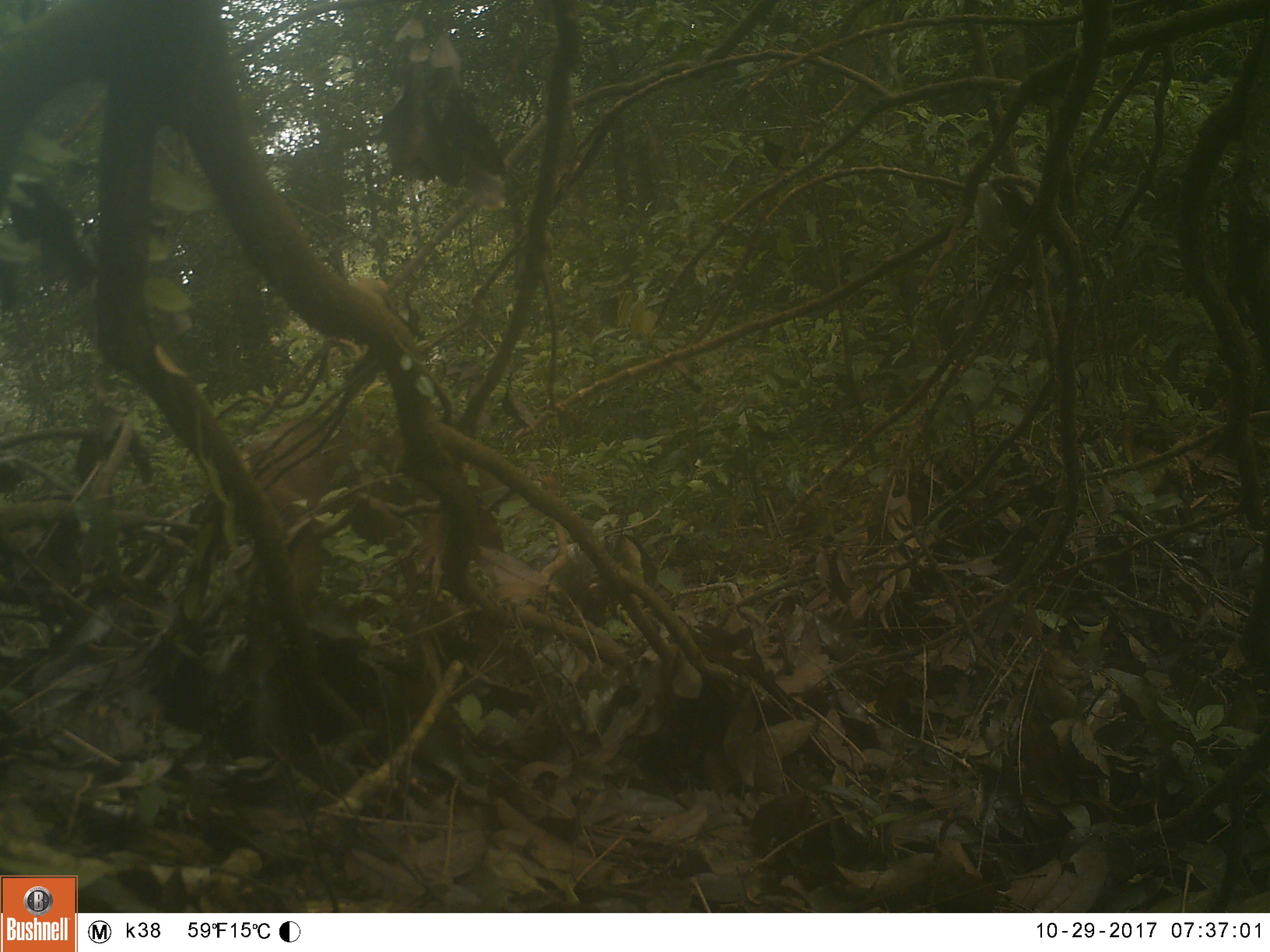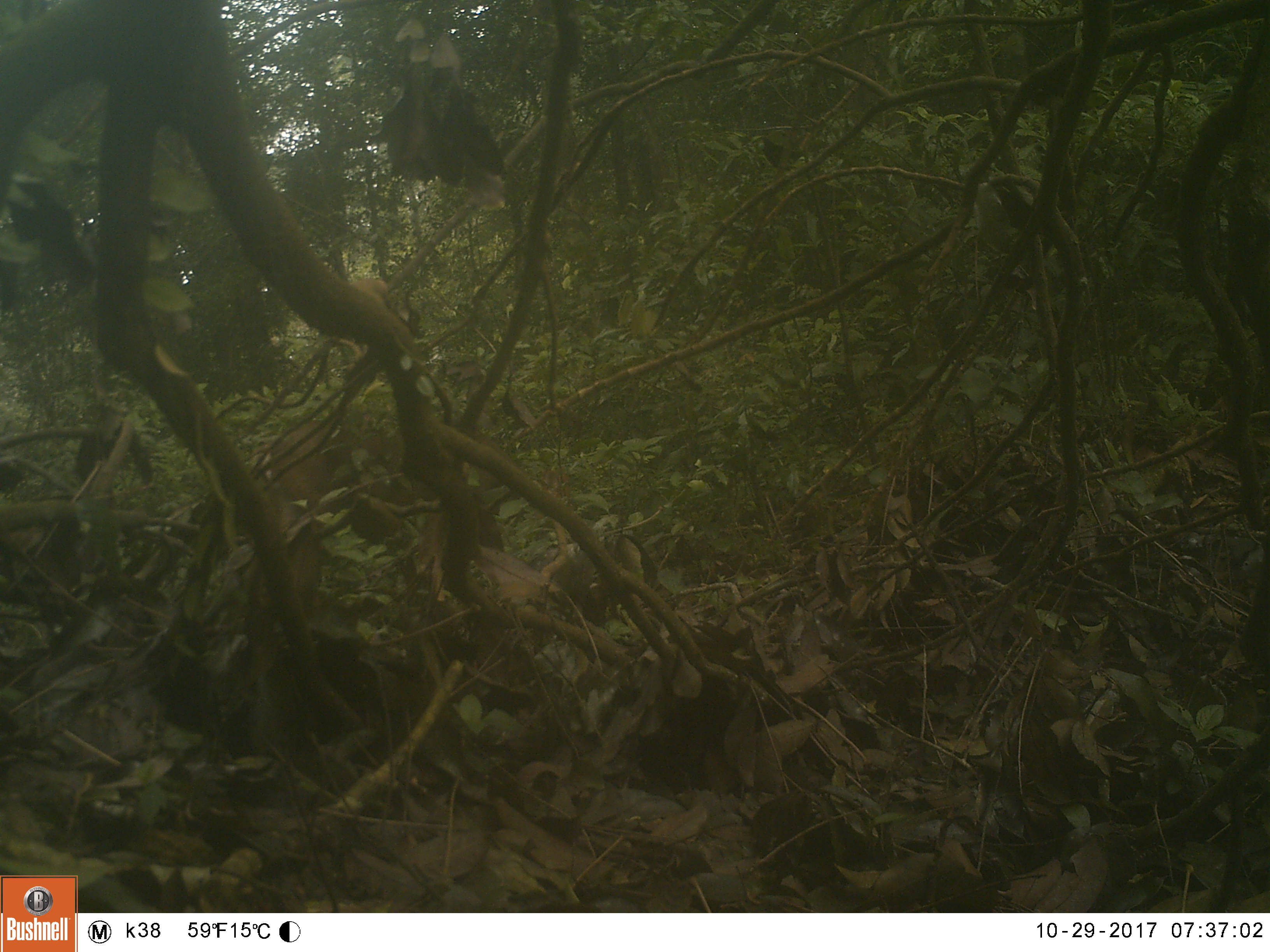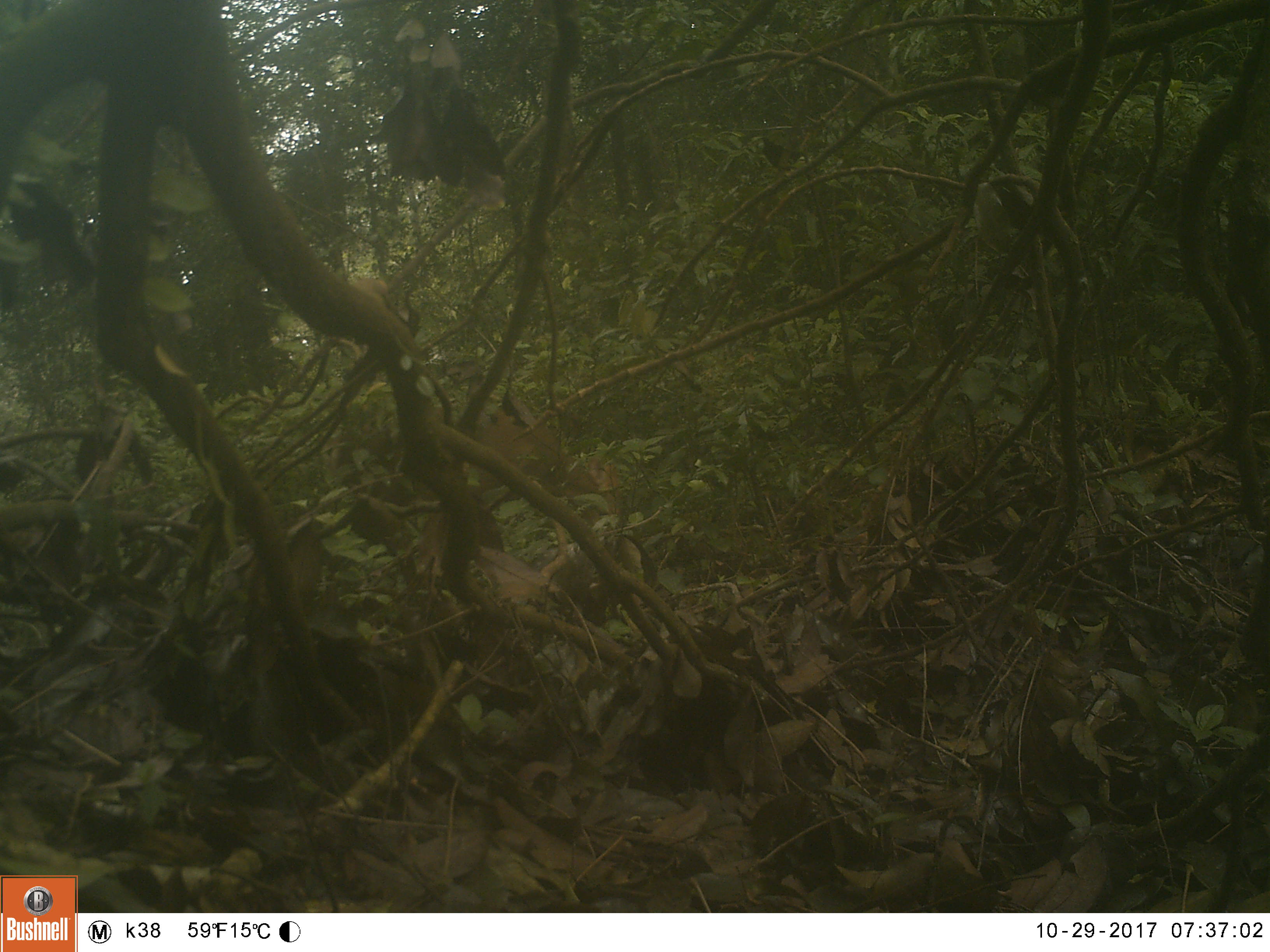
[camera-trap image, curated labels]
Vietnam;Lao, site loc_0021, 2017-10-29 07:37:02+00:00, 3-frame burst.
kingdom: Animalia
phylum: Chordata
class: Mammalia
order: Artiodactyla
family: Cervidae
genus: Muntiacus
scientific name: Muntiacus vuquangensis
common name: large-antlered muntjac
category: large antlered muntjac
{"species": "large antlered muntjac (large-antlered muntjac) (Muntiacus vuquangensis)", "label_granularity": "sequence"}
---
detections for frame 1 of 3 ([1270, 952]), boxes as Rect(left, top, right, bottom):
large antlered muntjac: Rect(239, 361, 503, 607)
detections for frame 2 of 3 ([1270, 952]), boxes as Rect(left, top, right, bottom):
large antlered muntjac: Rect(243, 411, 506, 629)